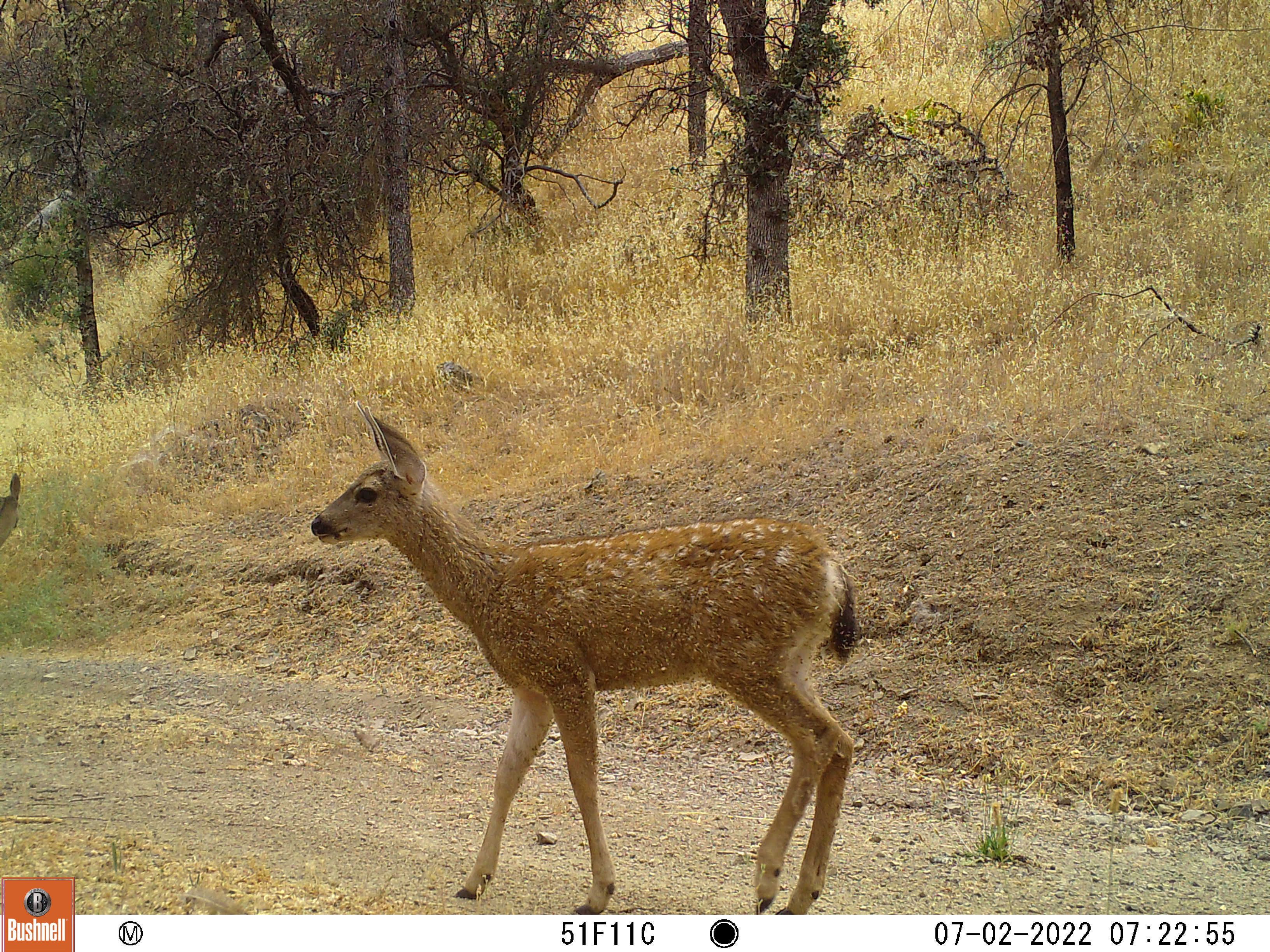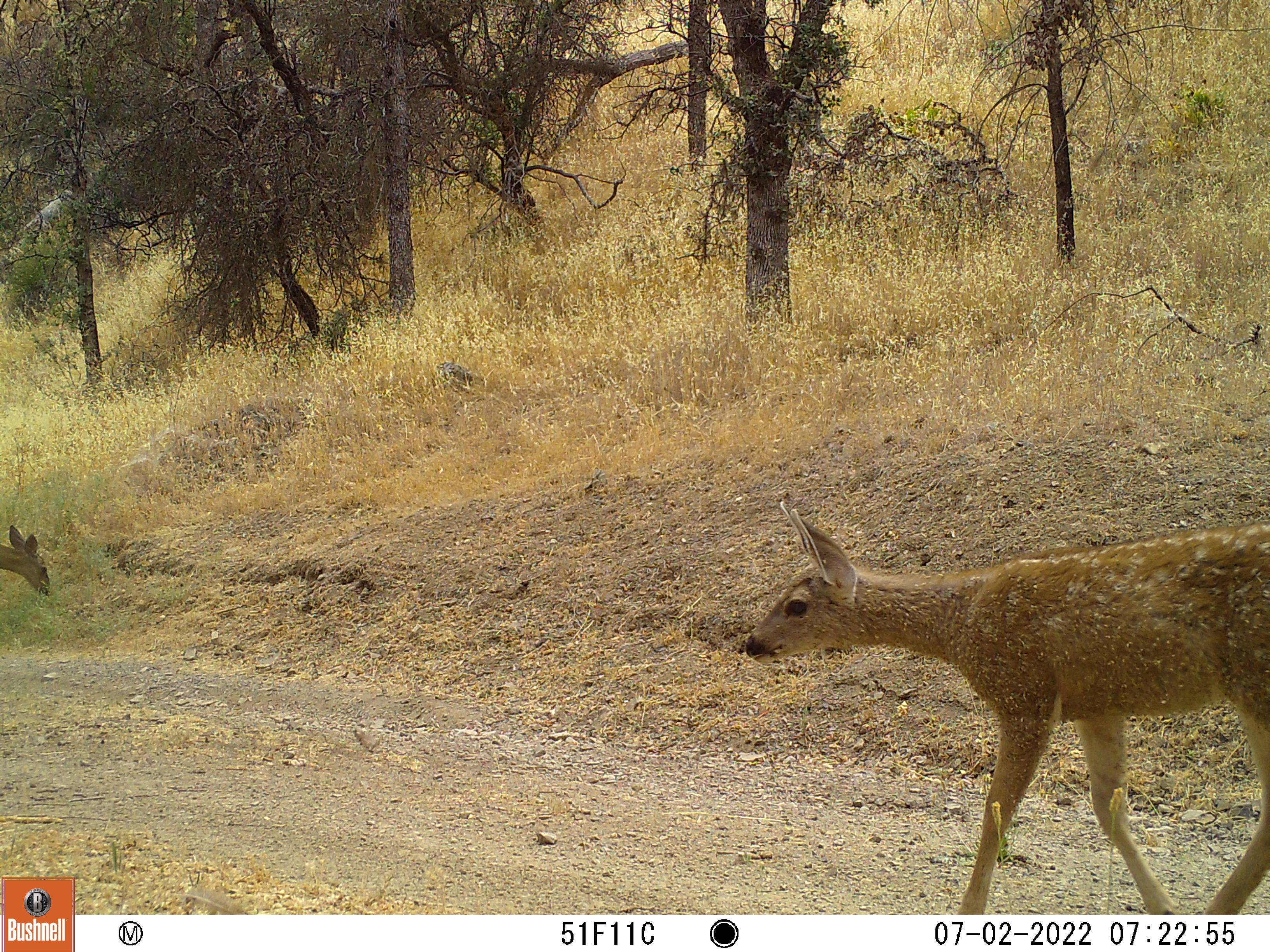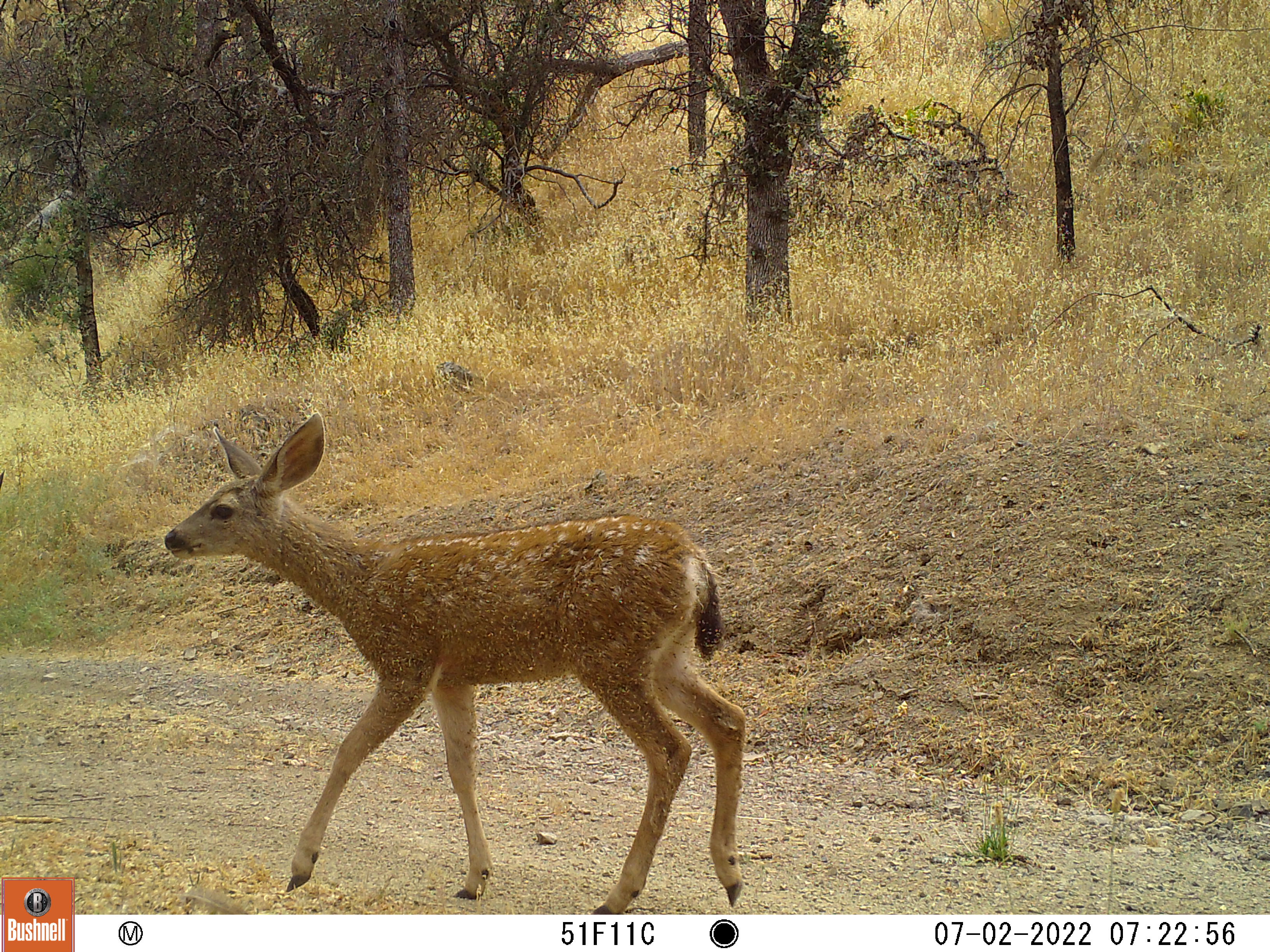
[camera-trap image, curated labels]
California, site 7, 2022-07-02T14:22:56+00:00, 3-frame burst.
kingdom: Animalia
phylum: Chordata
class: Mammalia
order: Artiodactyla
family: Cervidae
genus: Odocoileus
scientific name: Odocoileus hemionus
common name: mule deer